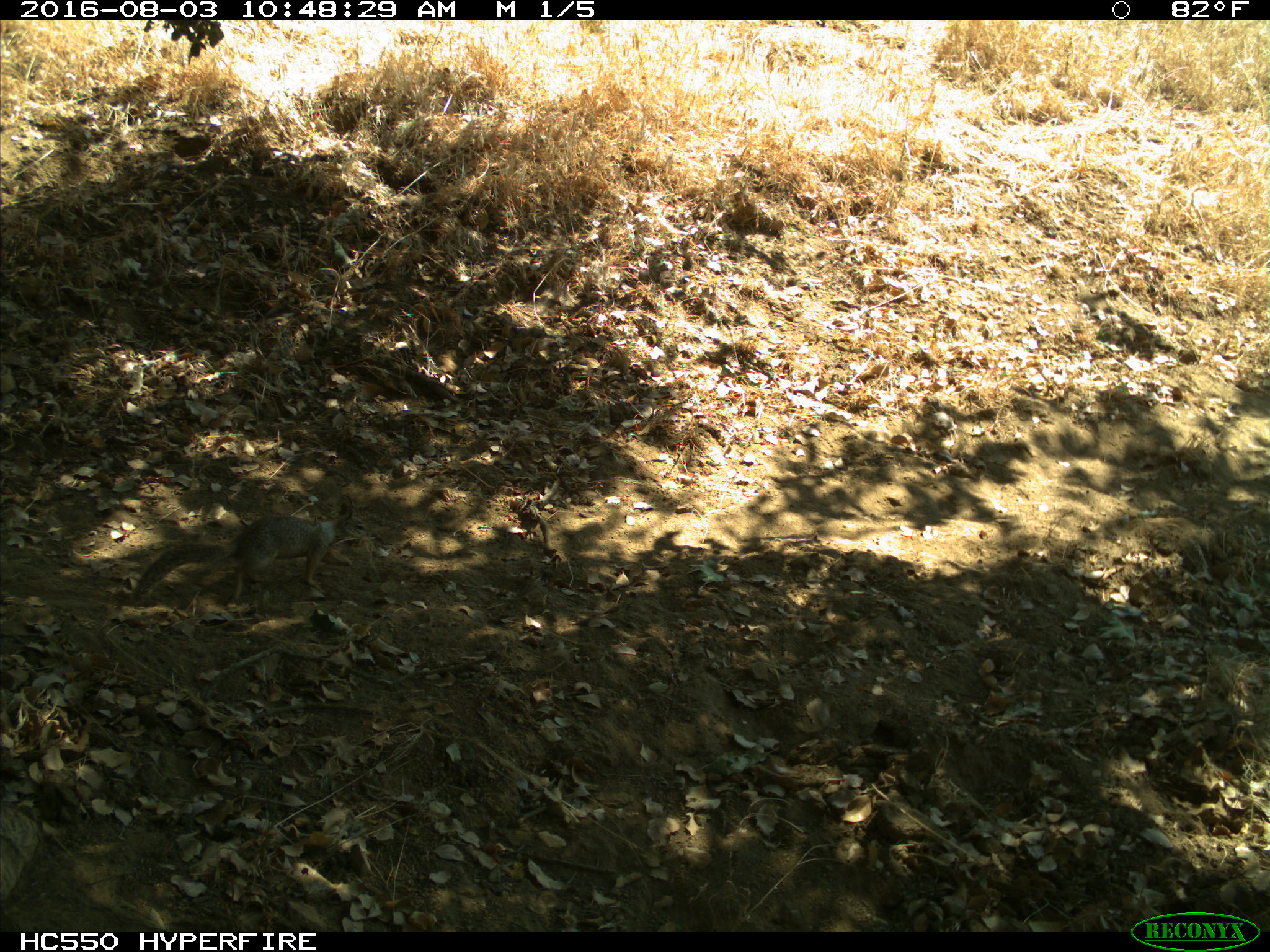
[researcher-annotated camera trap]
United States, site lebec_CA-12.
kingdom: Animalia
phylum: Chordata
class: Mammalia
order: Rodentia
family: Sciuridae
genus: Otospermophilus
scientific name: Otospermophilus beecheyi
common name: california ground squirrel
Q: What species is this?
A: Otospermophilus beecheyi (california ground squirrel).